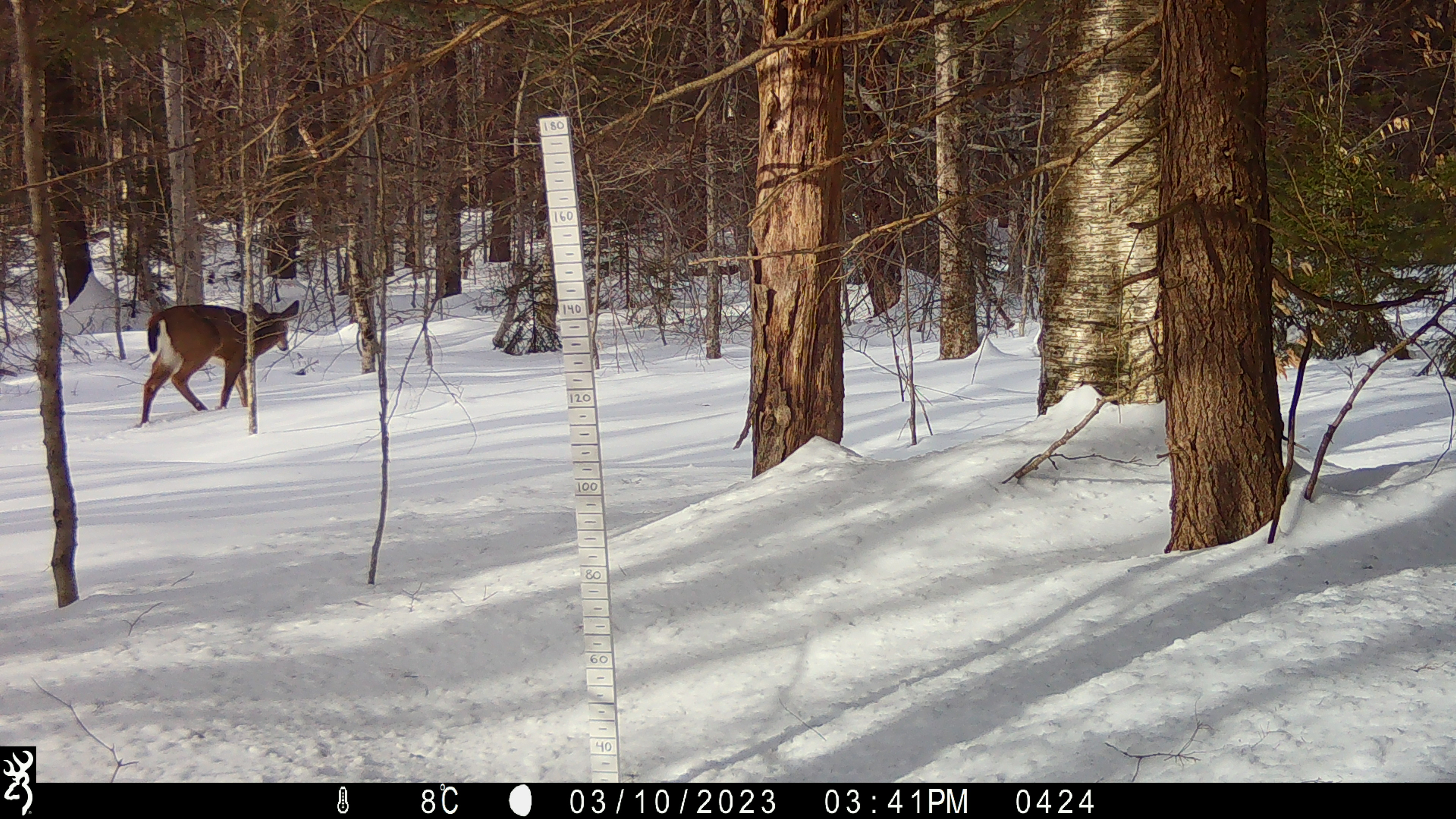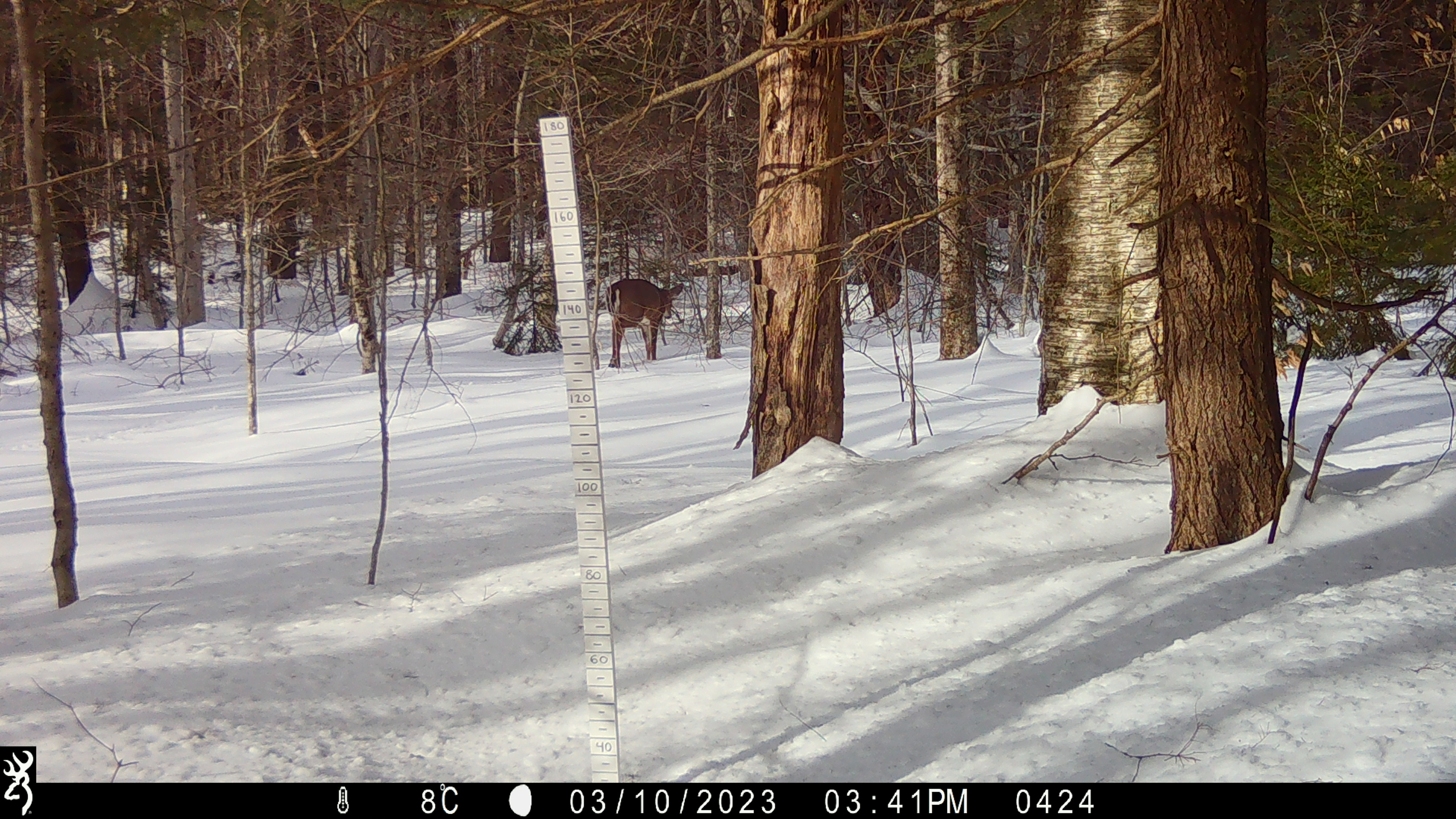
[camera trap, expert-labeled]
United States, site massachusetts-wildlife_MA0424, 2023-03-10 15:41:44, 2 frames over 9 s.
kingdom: Animalia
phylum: Chordata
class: Mammalia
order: Artiodactyla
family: Cervidae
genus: Odocoileus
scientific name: Odocoileus virginianus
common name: white-tailed deer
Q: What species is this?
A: White-tailed deer (Odocoileus virginianus).